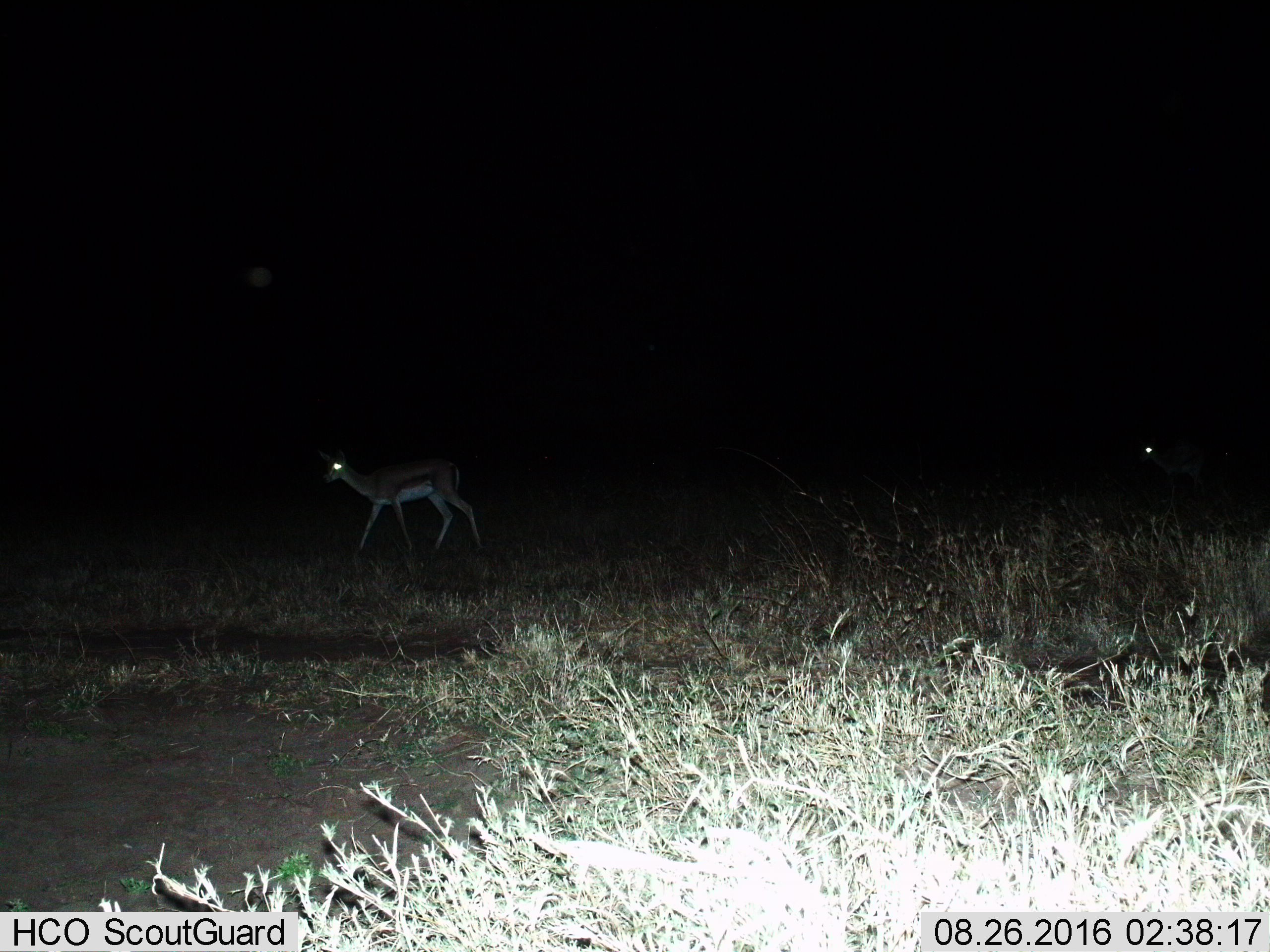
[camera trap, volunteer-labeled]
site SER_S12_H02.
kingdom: Animalia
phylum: Chordata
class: Mammalia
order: Artiodactyla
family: Bovidae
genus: Eudorcas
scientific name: Eudorcas thomsonii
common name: thomson's gazelle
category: gazellethomsons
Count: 2.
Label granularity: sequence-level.